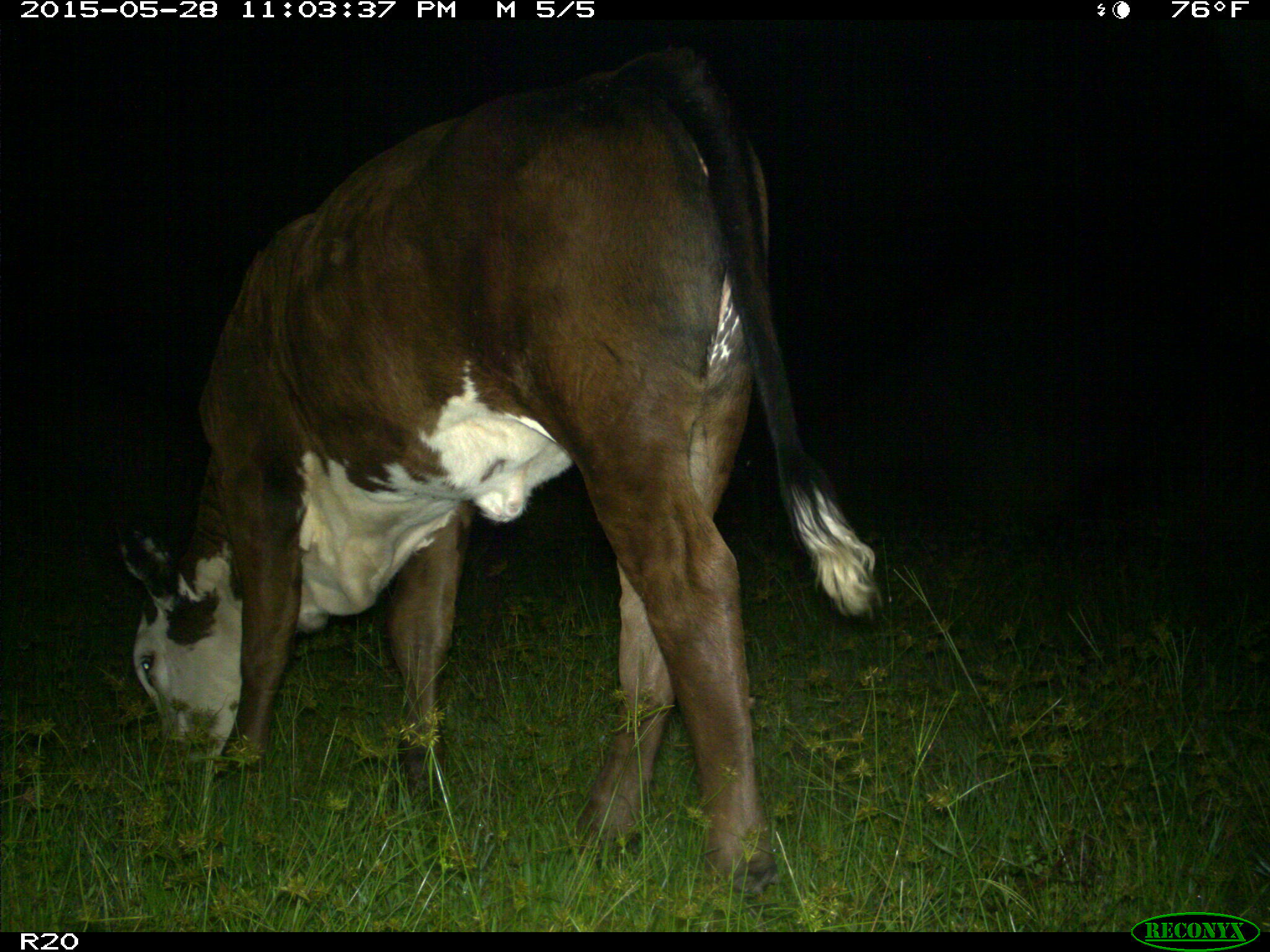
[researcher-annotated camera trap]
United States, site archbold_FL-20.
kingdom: Animalia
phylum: Chordata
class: Mammalia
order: Artiodactyla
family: Bovidae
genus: Bos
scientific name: Bos taurus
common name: domestic cow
Bos taurus (domestic cow).